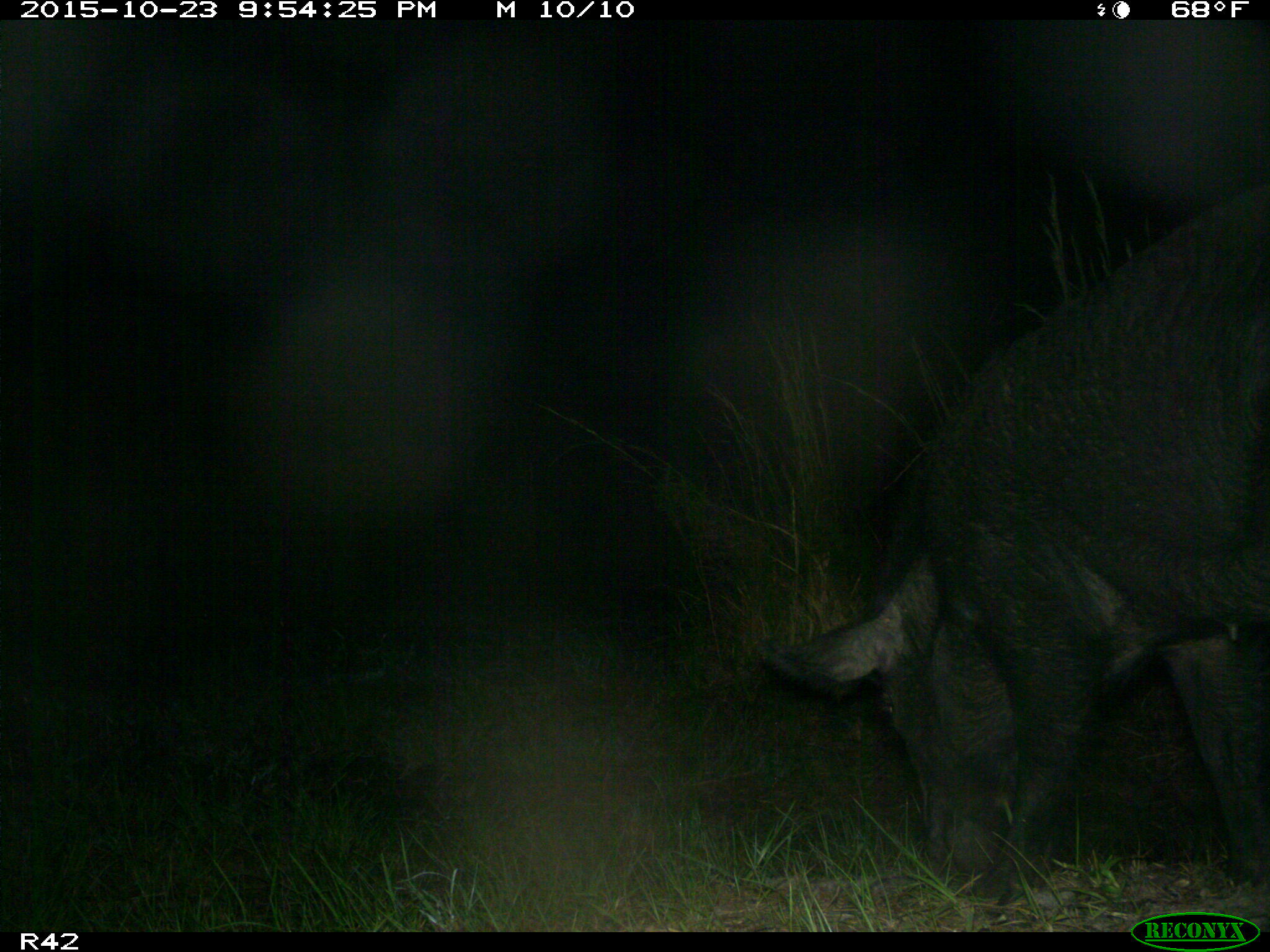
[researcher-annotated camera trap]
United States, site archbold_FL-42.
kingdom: Animalia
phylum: Chordata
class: Mammalia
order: Artiodactyla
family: Suidae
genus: Sus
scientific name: Sus scrofa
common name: wild boar